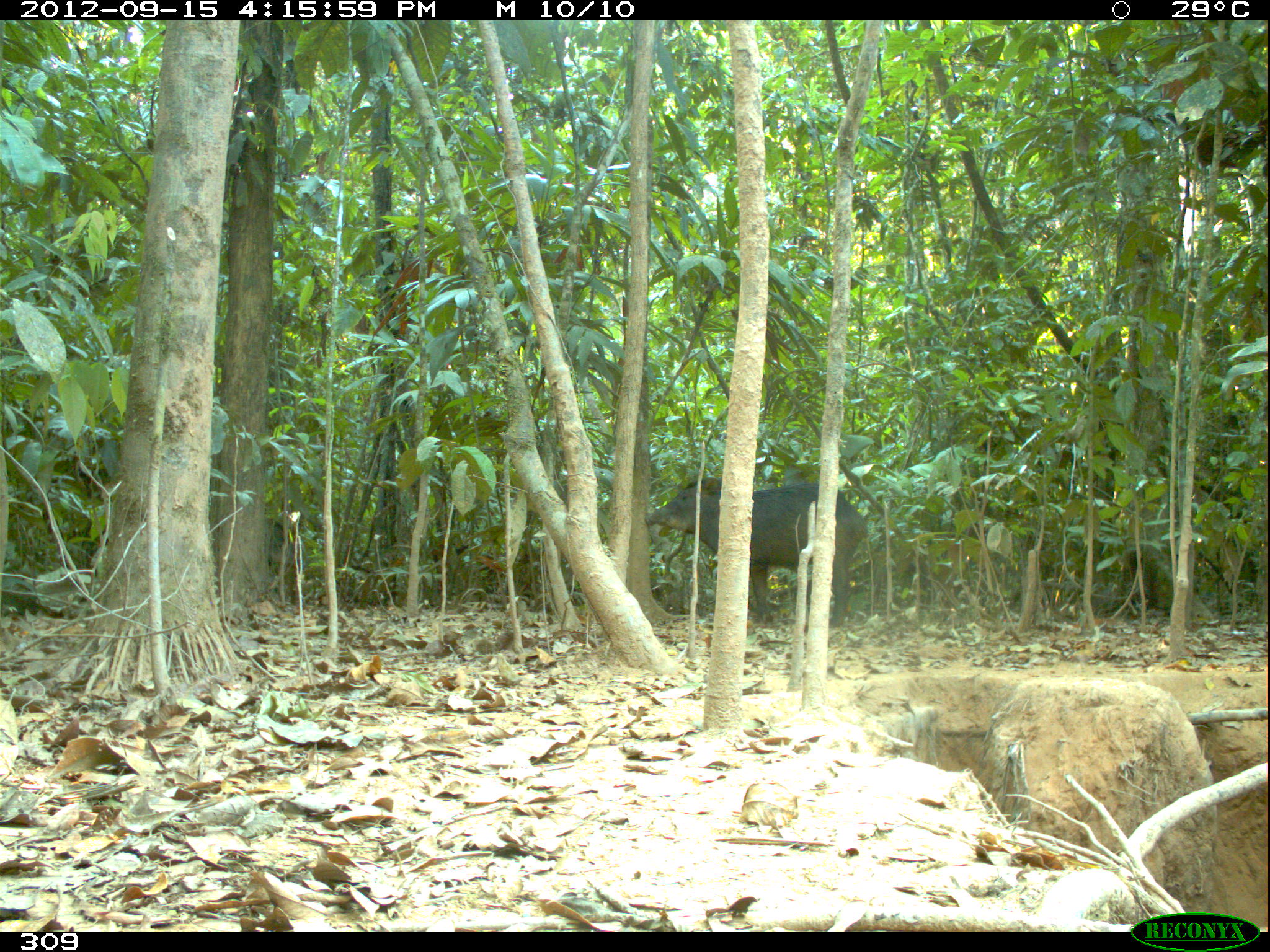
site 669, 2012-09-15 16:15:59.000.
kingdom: Animalia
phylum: Chordata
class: Mammalia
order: Artiodactyla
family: Tayassuidae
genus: Tayassu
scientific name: Tayassu pecari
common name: white-lipped peccary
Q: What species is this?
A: Tayassu pecari (white-lipped peccary).